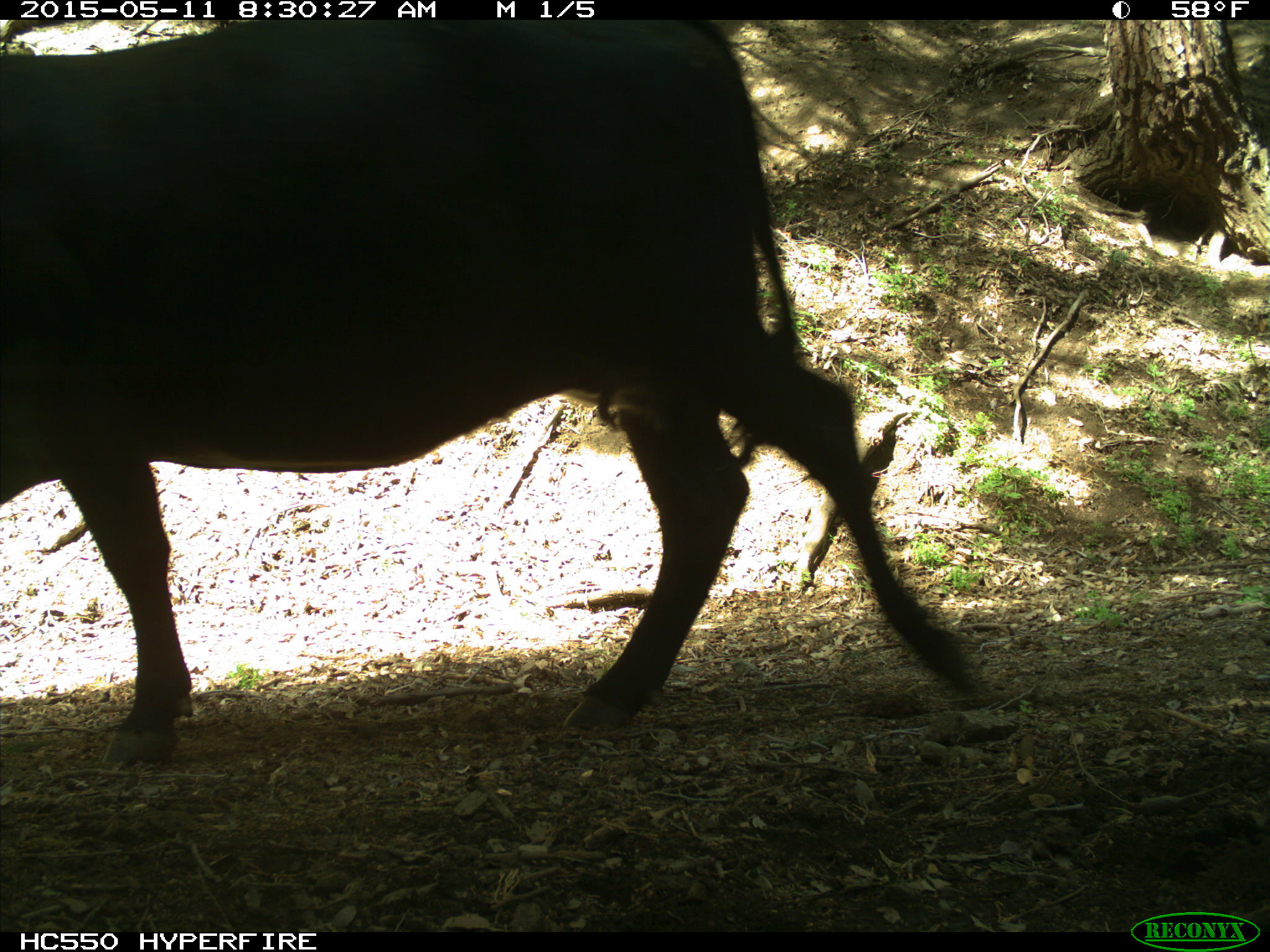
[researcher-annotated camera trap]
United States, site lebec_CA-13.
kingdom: Animalia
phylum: Chordata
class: Mammalia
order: Artiodactyla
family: Bovidae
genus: Bos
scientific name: Bos taurus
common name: domestic cow